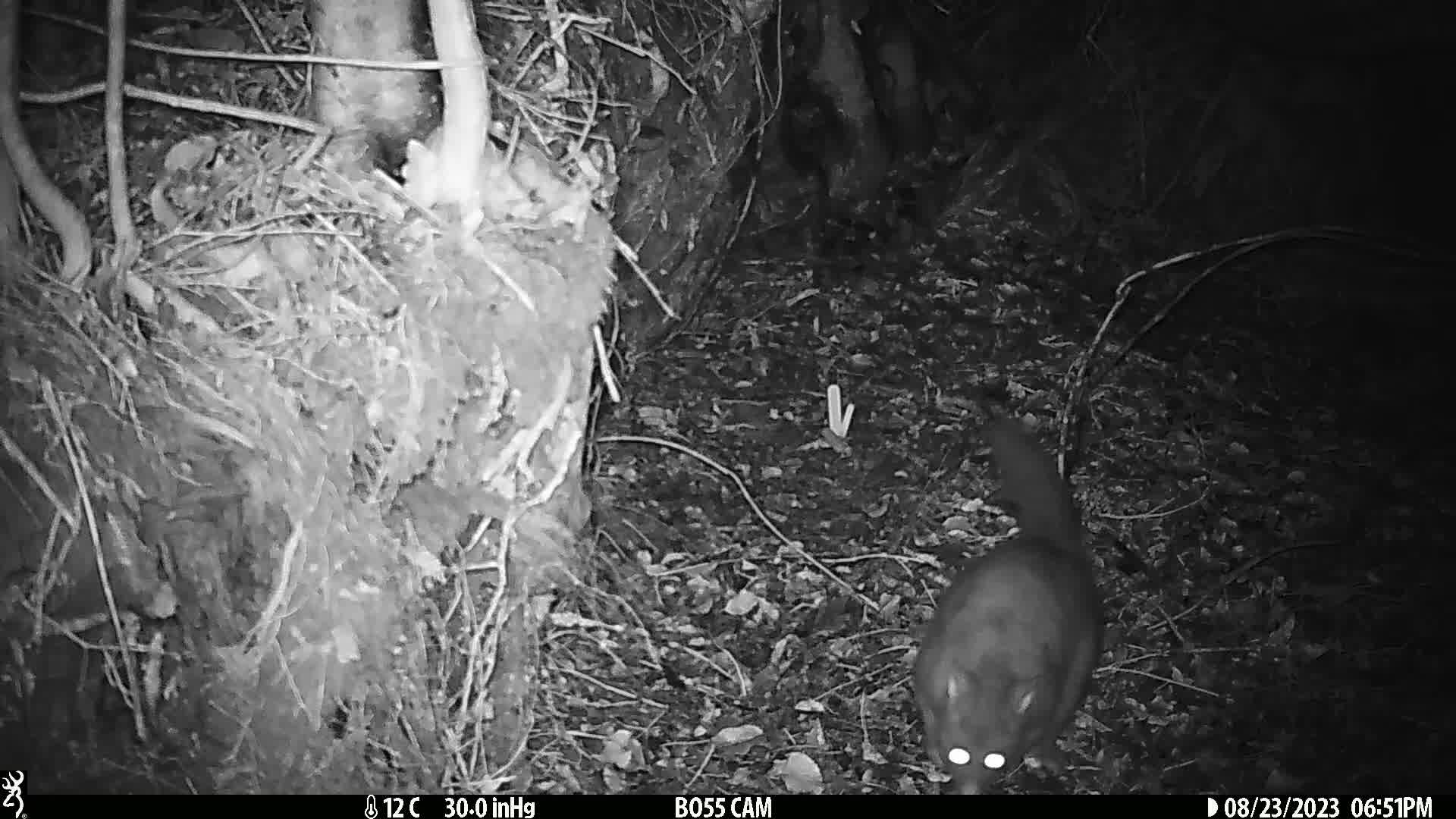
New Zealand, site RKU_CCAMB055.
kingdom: Animalia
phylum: Chordata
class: Mammalia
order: Diprotodontia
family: Phalangeridae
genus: Trichosurus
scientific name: Trichosurus vulpecula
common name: common brushtail possum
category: possum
Possum (common brushtail possum) (Trichosurus vulpecula).